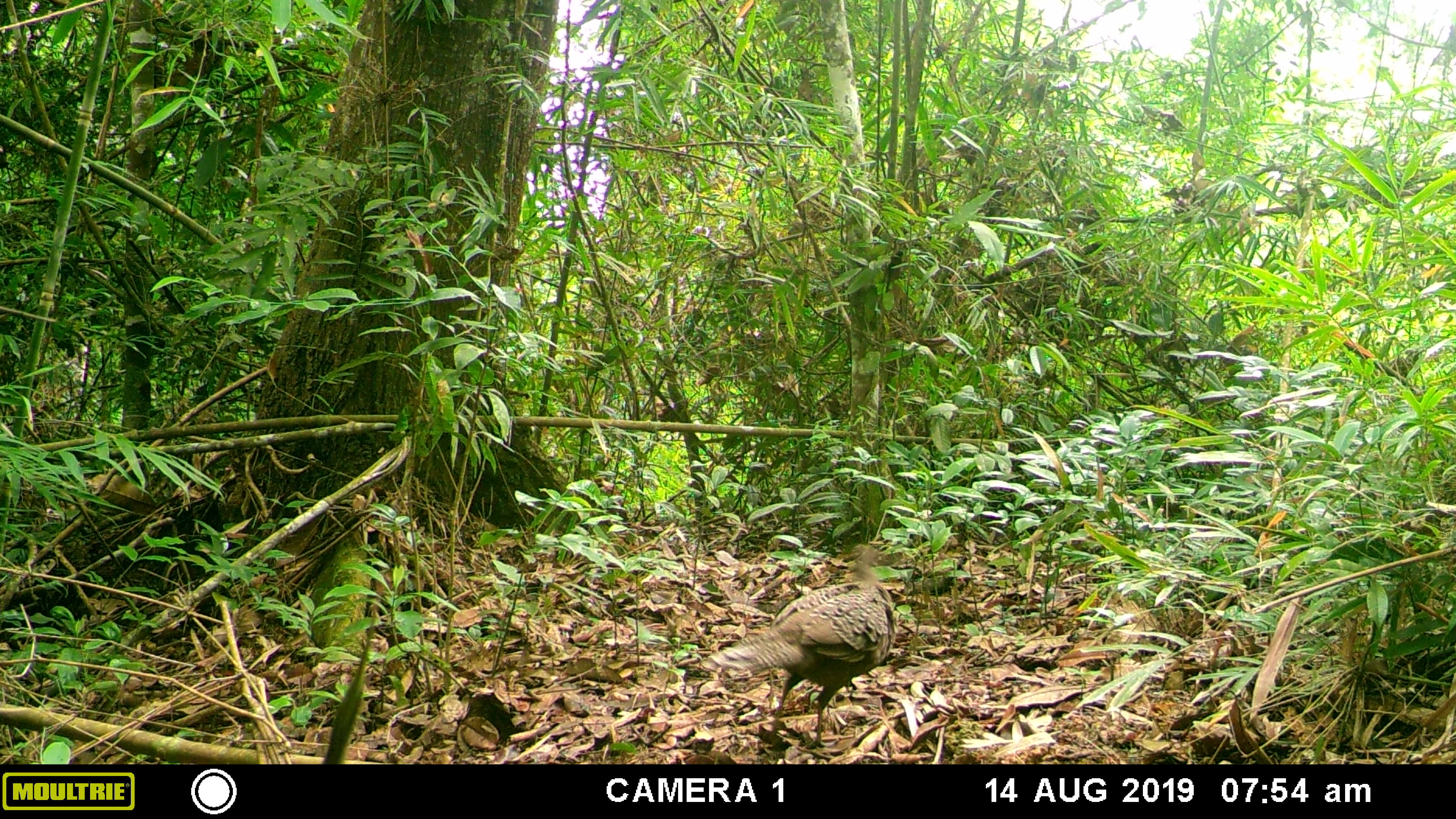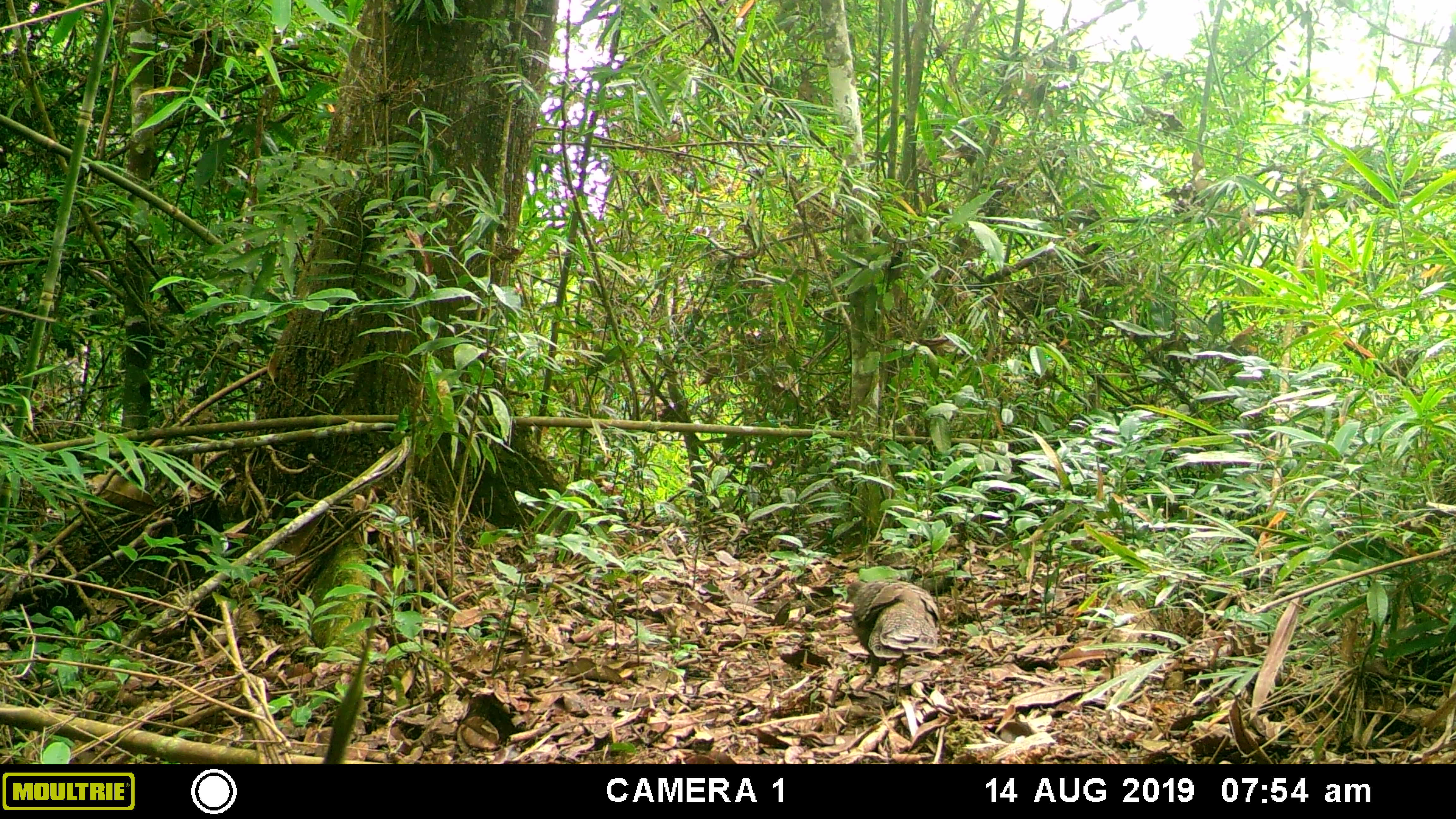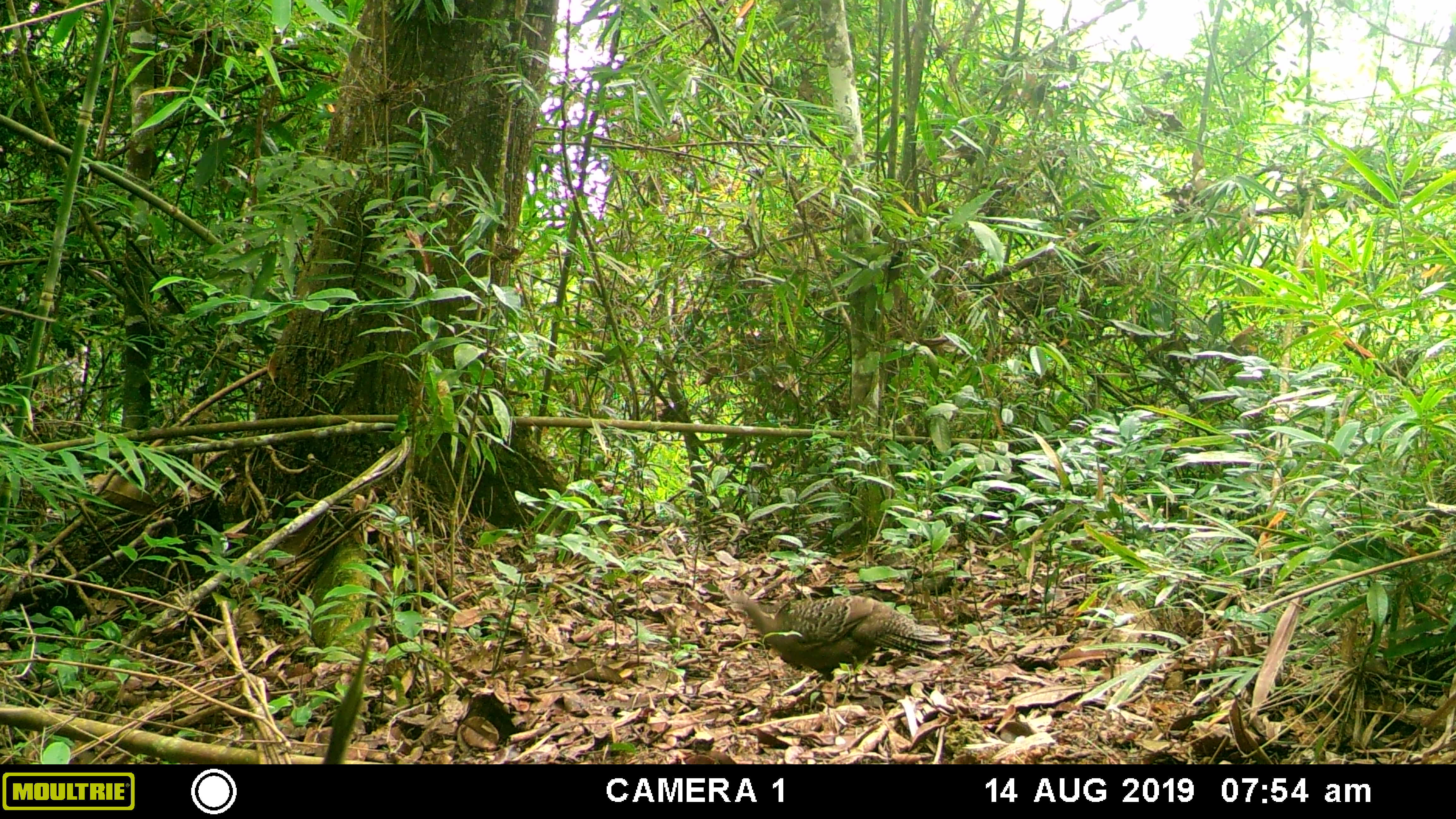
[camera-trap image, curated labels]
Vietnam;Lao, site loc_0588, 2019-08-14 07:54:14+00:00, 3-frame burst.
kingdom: Animalia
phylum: Chordata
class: Aves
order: Galliformes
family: Phasianidae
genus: Polyplectron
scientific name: Polyplectron bicalcaratum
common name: gray peacock-pheasant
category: grey peacock pheasant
Grey peacock pheasant (gray peacock-pheasant) (Polyplectron bicalcaratum). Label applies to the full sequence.